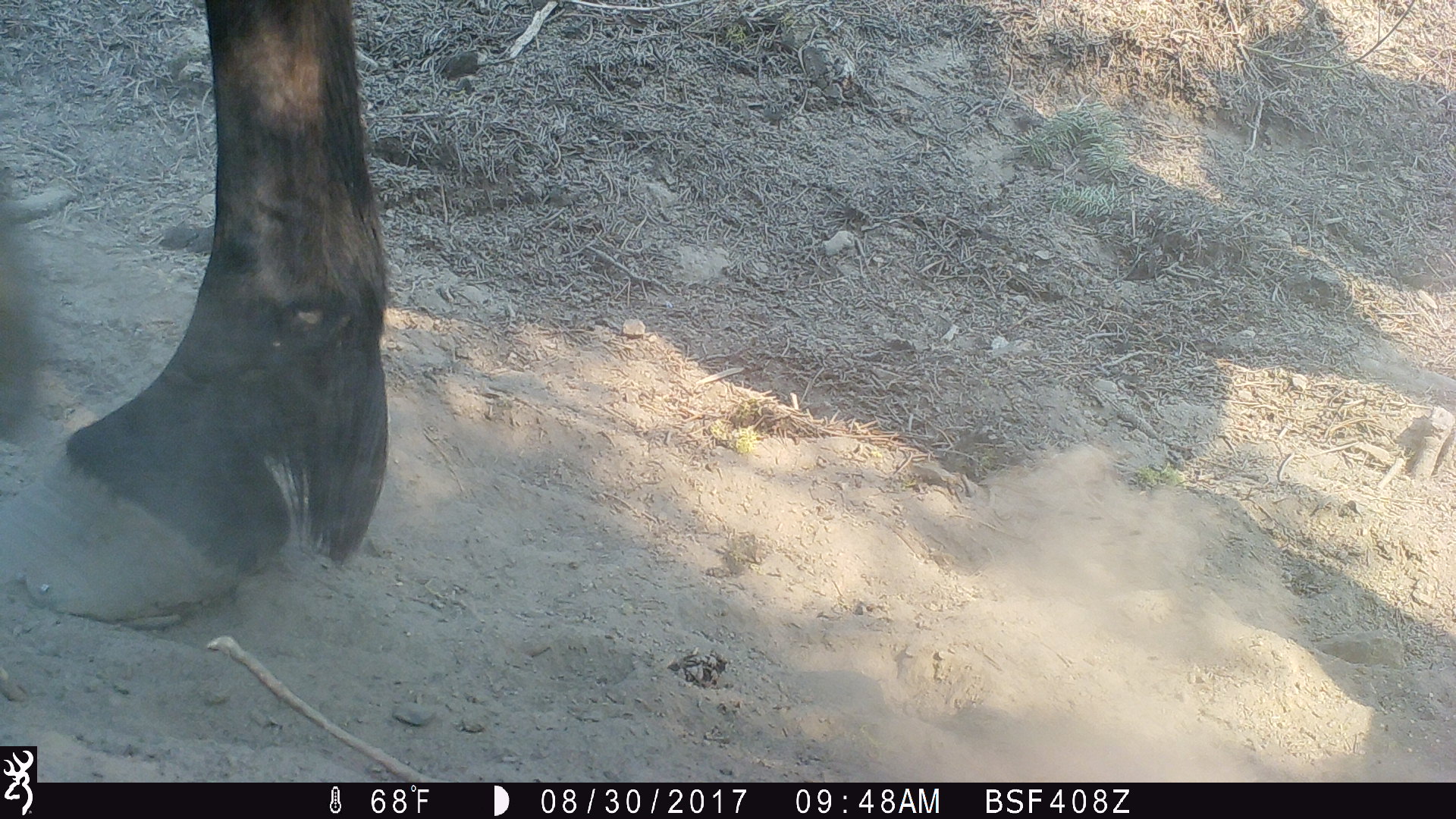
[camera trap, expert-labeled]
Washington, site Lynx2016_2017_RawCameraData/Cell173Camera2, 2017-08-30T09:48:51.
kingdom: Animalia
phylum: Chordata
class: Mammalia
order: Perissodactyla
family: Equidae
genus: Equus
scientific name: Equus caballus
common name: domestic horse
Domestic horse (Equus caballus). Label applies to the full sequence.